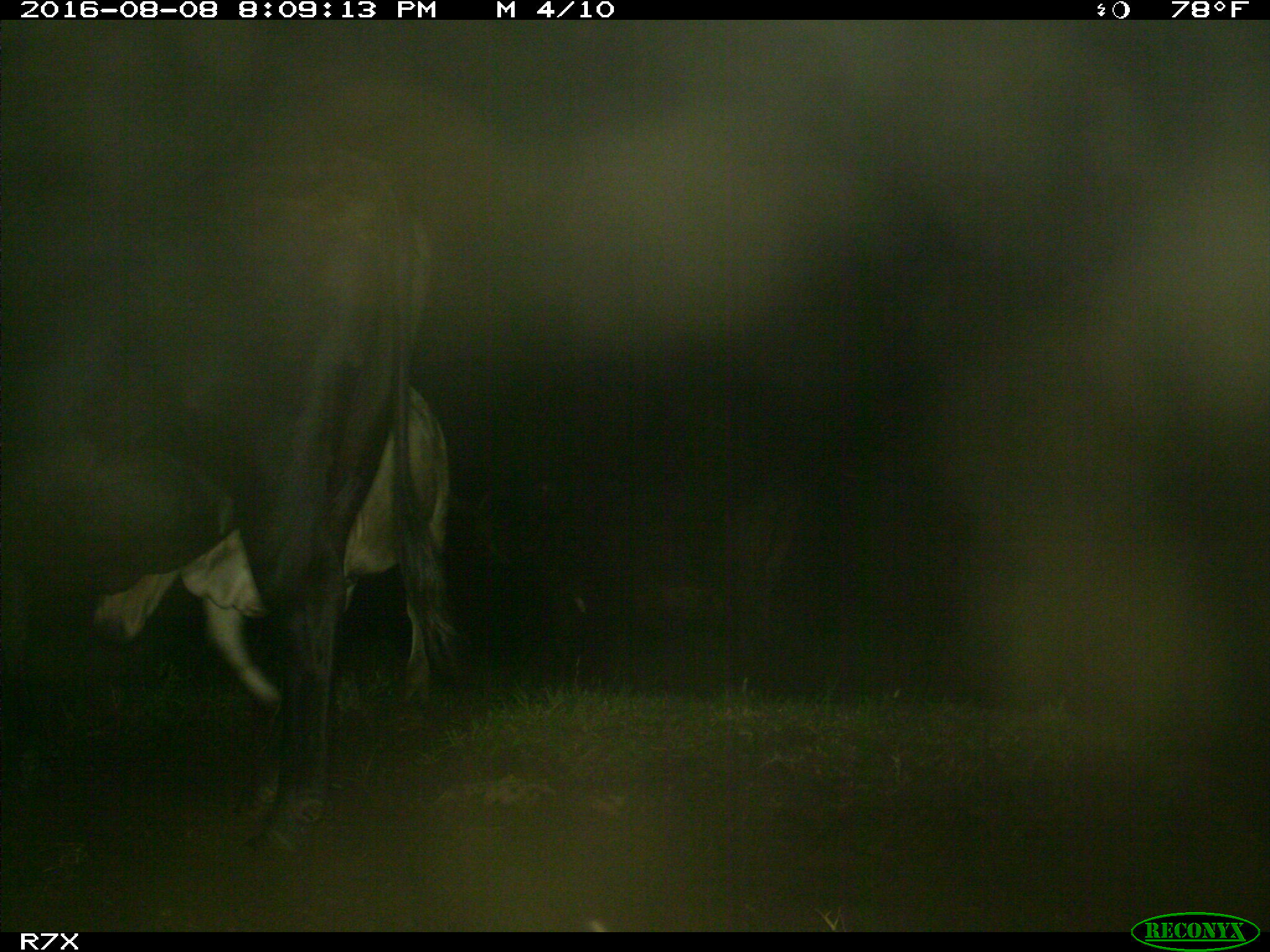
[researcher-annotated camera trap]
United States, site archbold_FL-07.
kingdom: Animalia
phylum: Chordata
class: Mammalia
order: Artiodactyla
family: Bovidae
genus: Bos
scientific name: Bos taurus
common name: domestic cow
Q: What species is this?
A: Bos taurus (domestic cow).